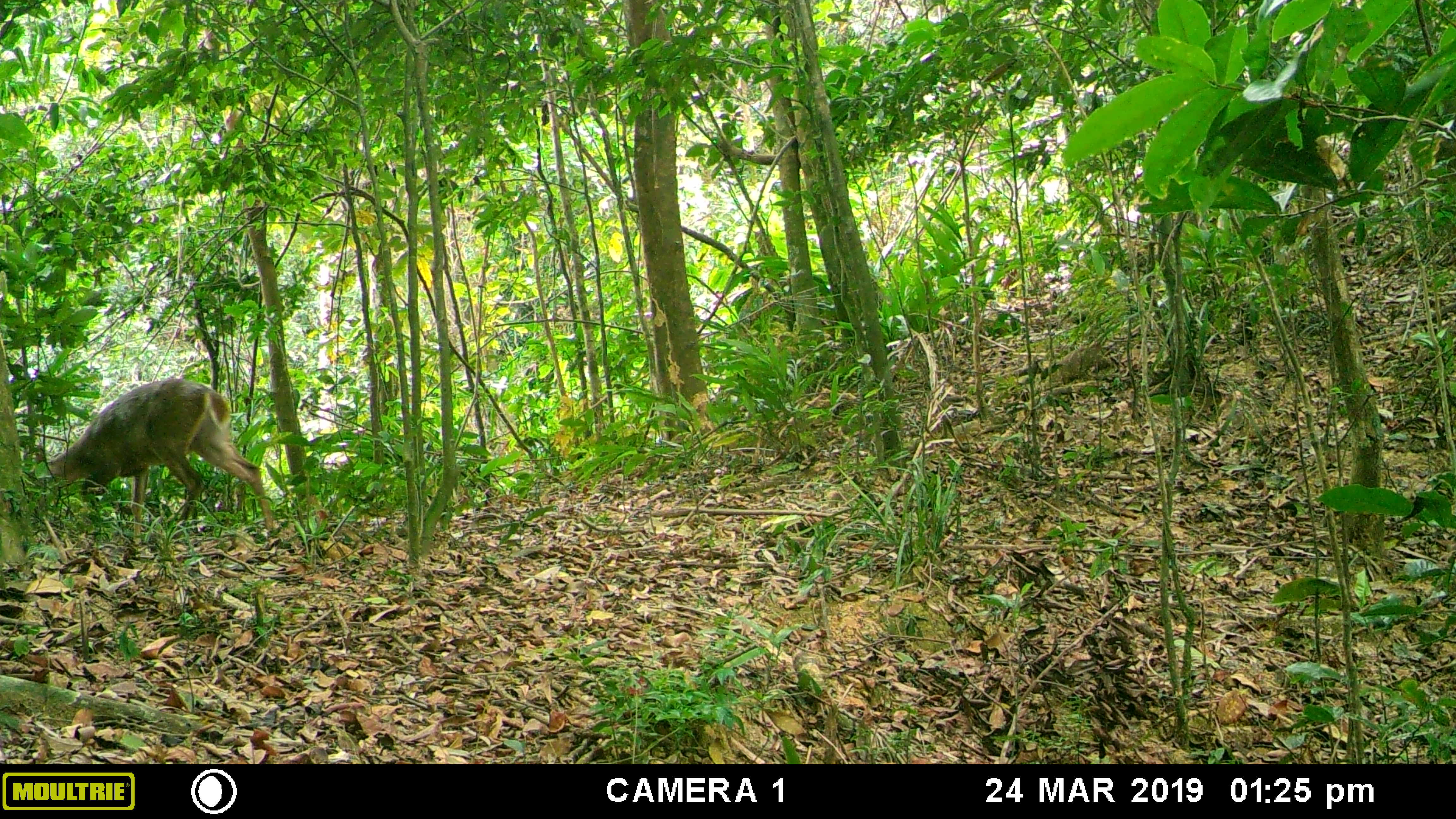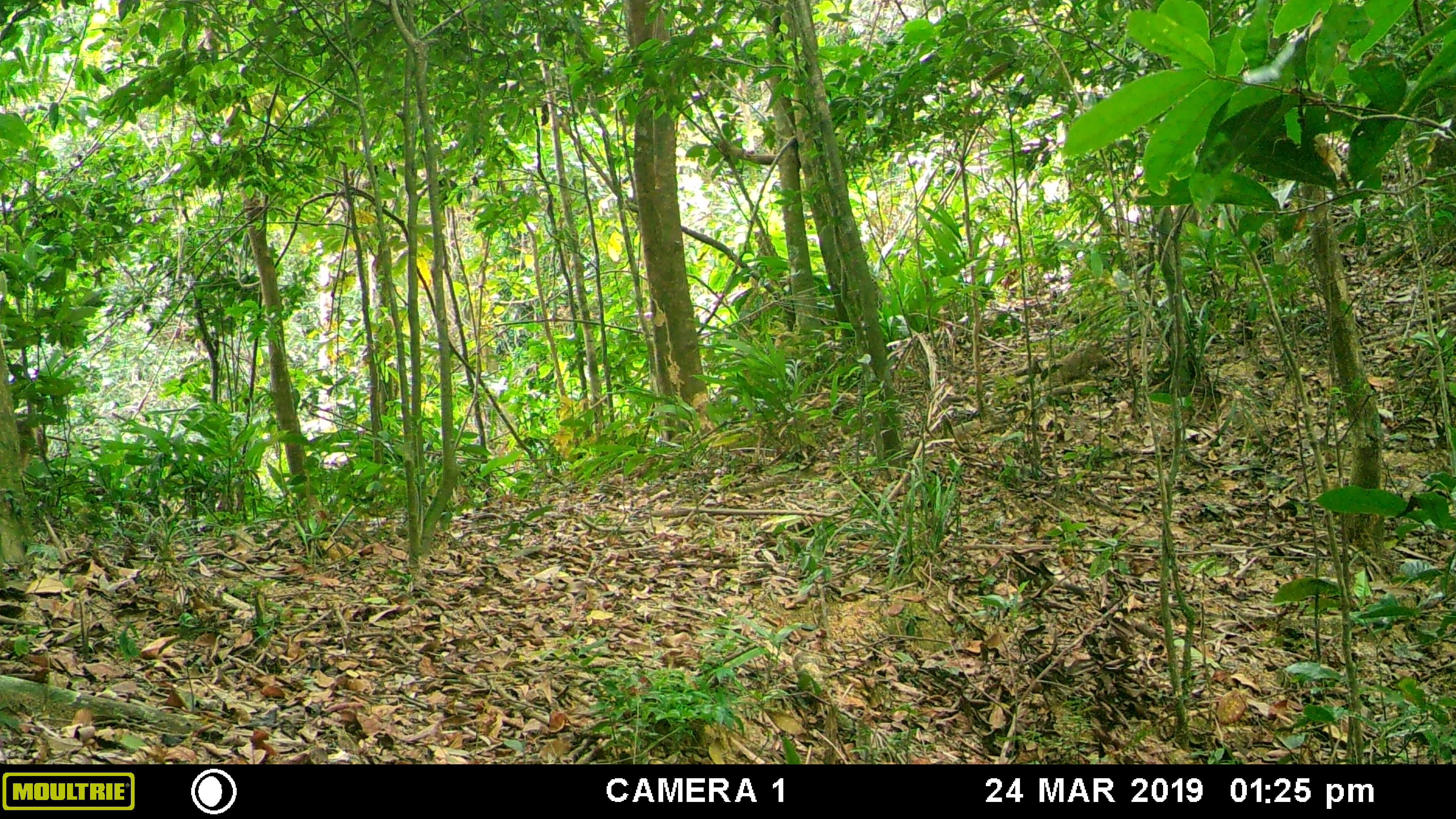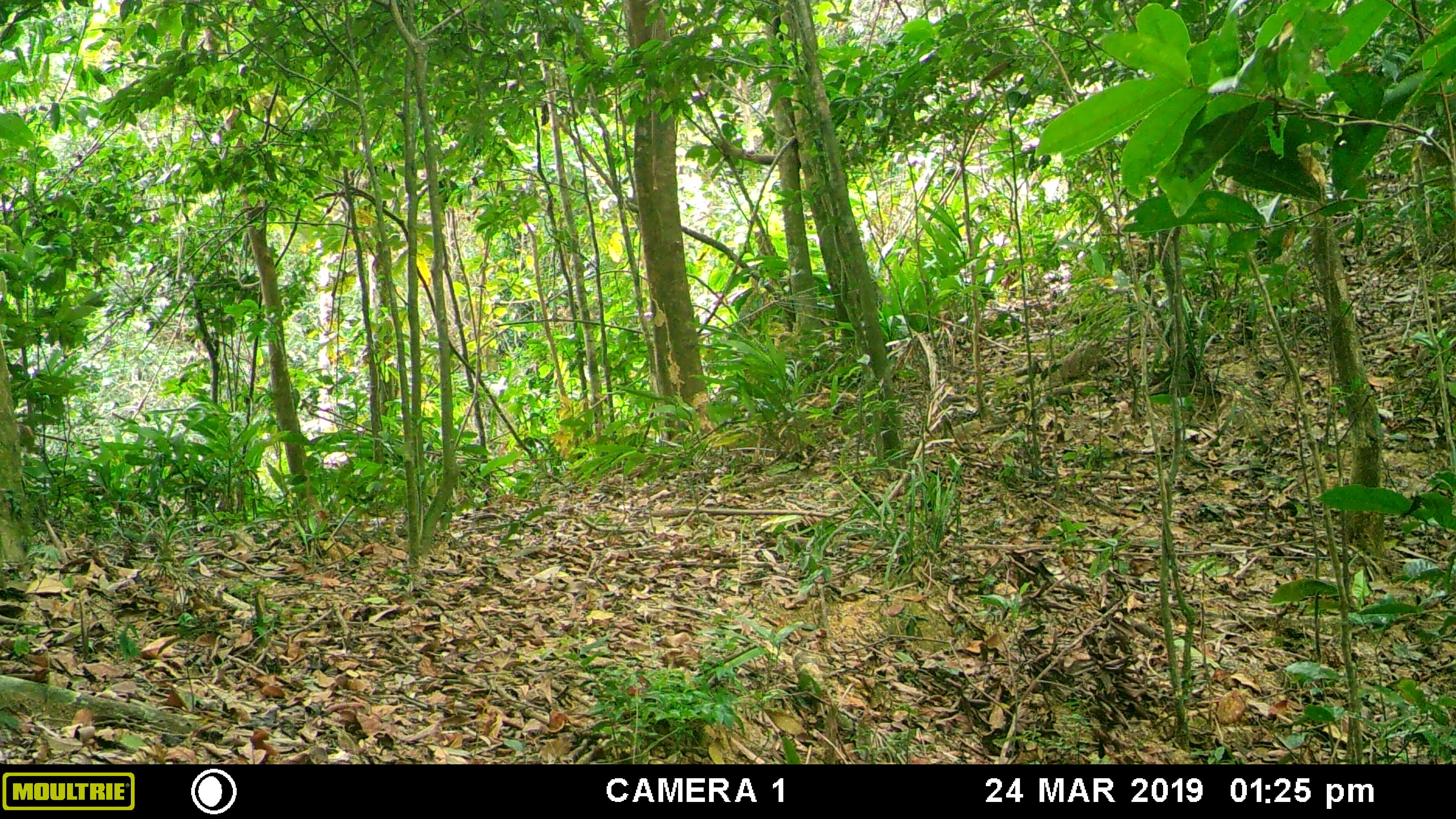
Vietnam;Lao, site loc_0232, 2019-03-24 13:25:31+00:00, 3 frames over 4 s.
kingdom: Animalia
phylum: Chordata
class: Mammalia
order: Artiodactyla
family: Cervidae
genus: Muntiacus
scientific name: Muntiacus vuquangensis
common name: large-antlered muntjac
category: large antlered muntjac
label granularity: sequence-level